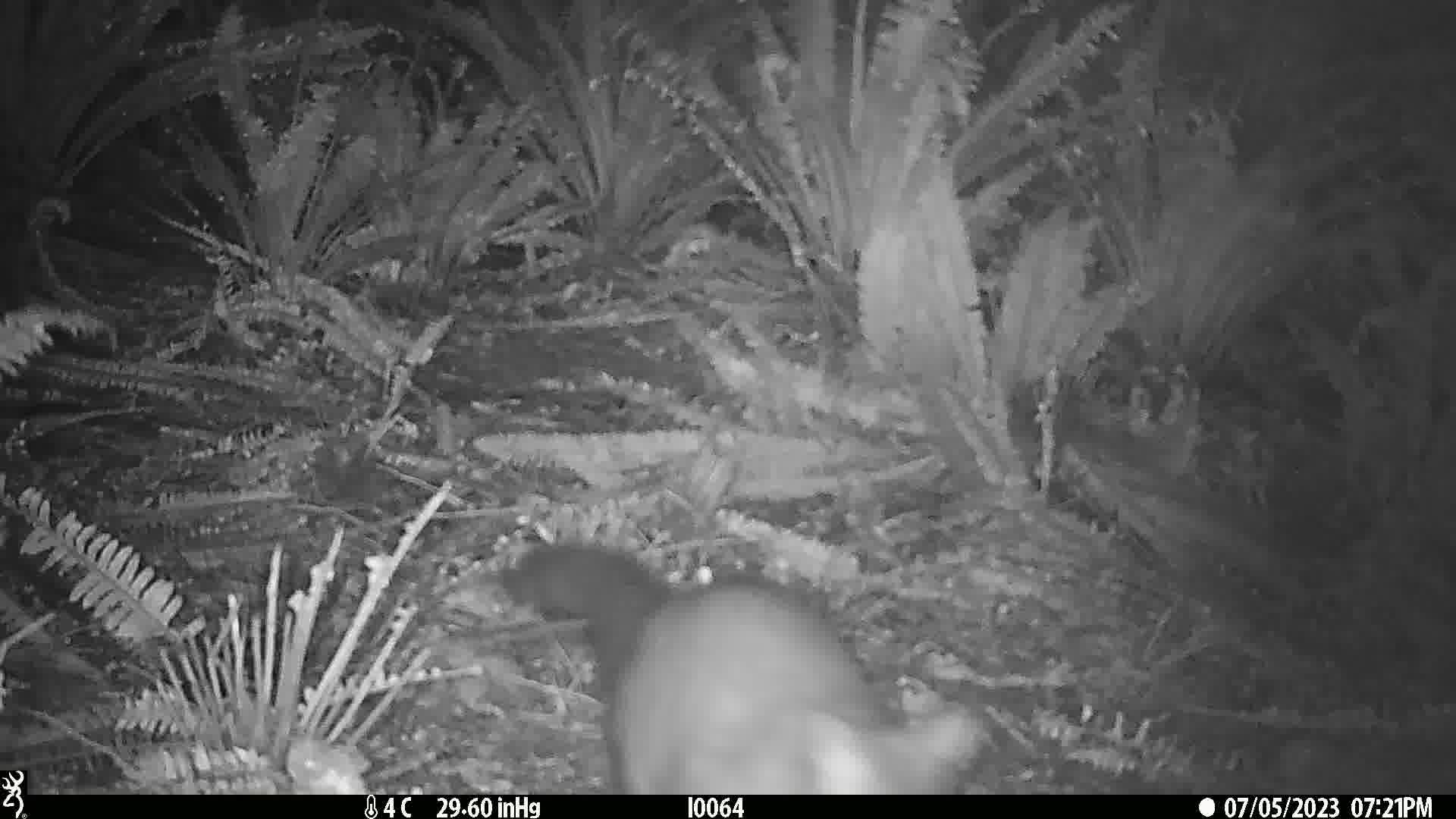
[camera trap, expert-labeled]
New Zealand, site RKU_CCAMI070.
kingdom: Animalia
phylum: Chordata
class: Mammalia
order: Diprotodontia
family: Phalangeridae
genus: Trichosurus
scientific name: Trichosurus vulpecula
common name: common brushtail possum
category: possum